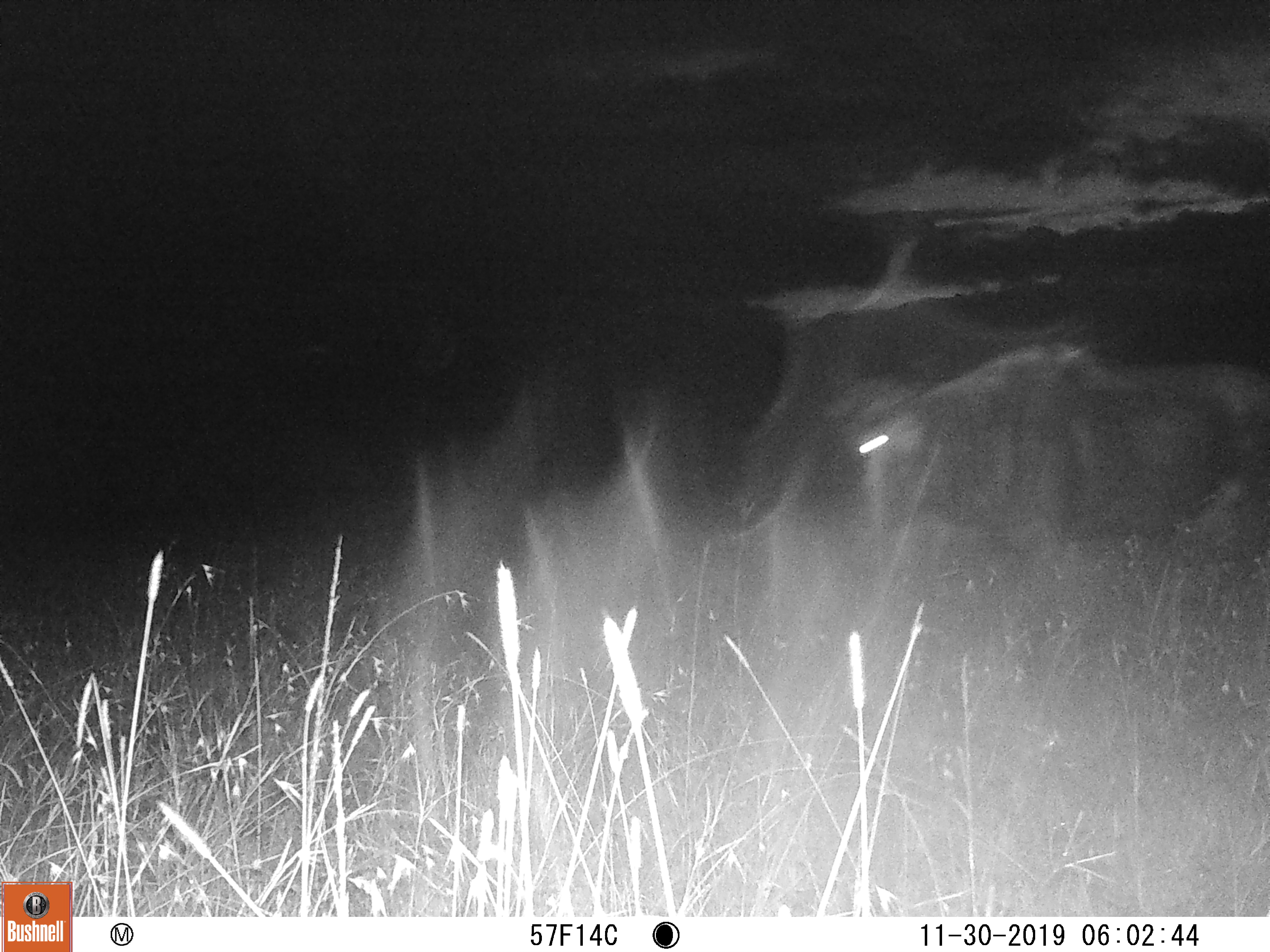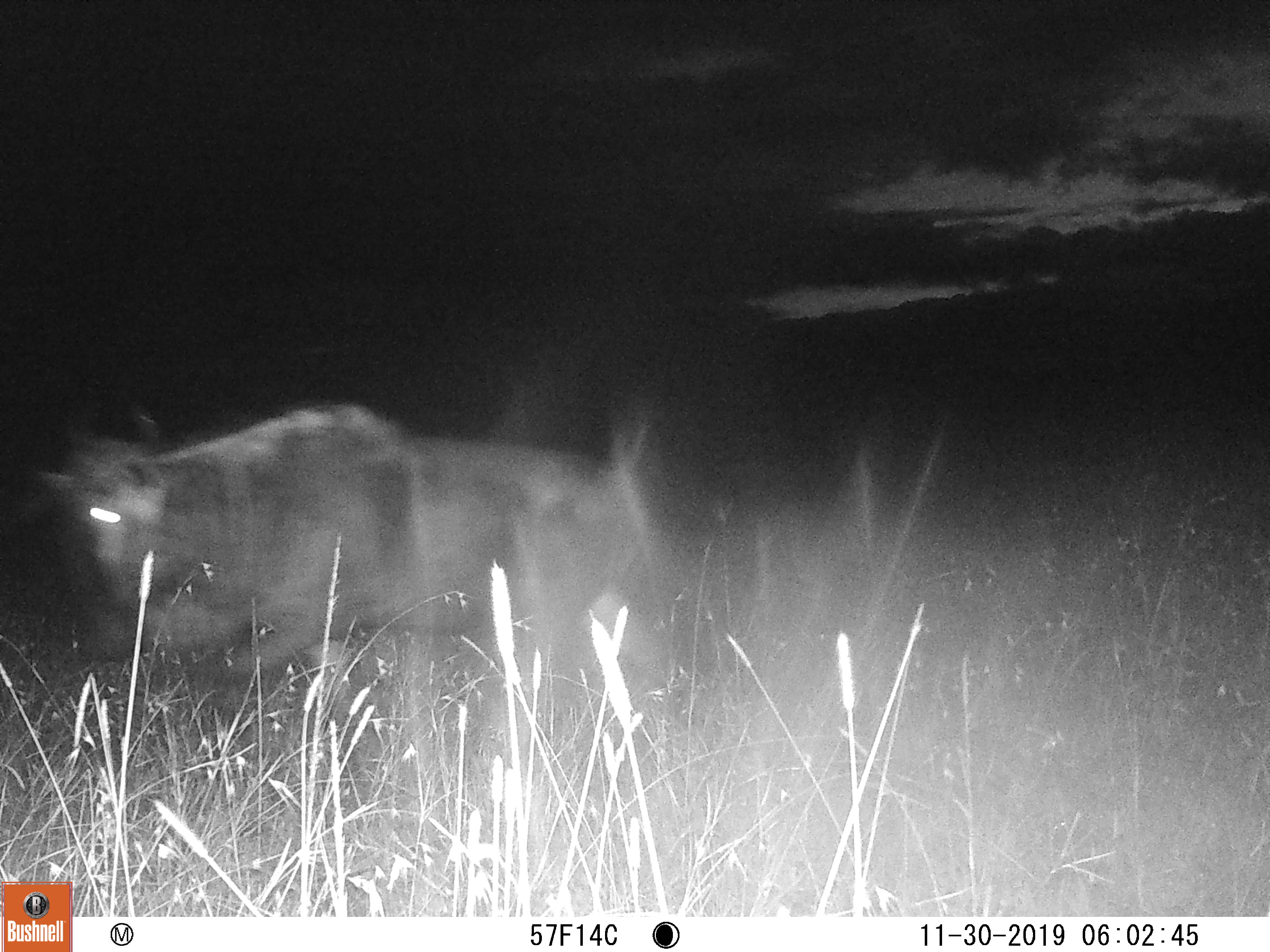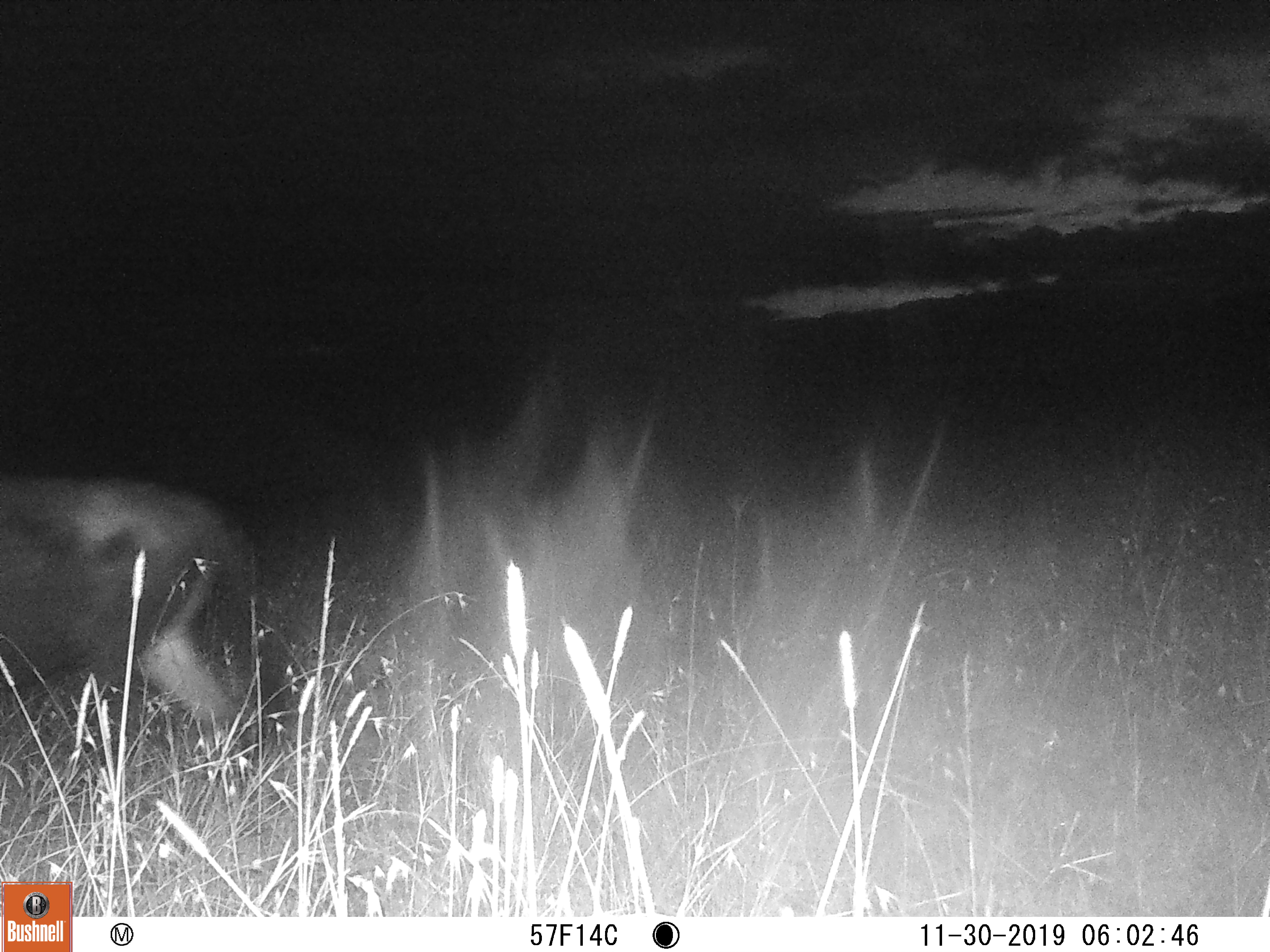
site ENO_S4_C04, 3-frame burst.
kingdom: Animalia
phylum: Chordata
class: Mammalia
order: Artiodactyla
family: Bovidae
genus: Connochaetes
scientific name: Connochaetes taurinus taurinus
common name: blue wildebeest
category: wildebeestblue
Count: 1.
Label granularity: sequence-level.